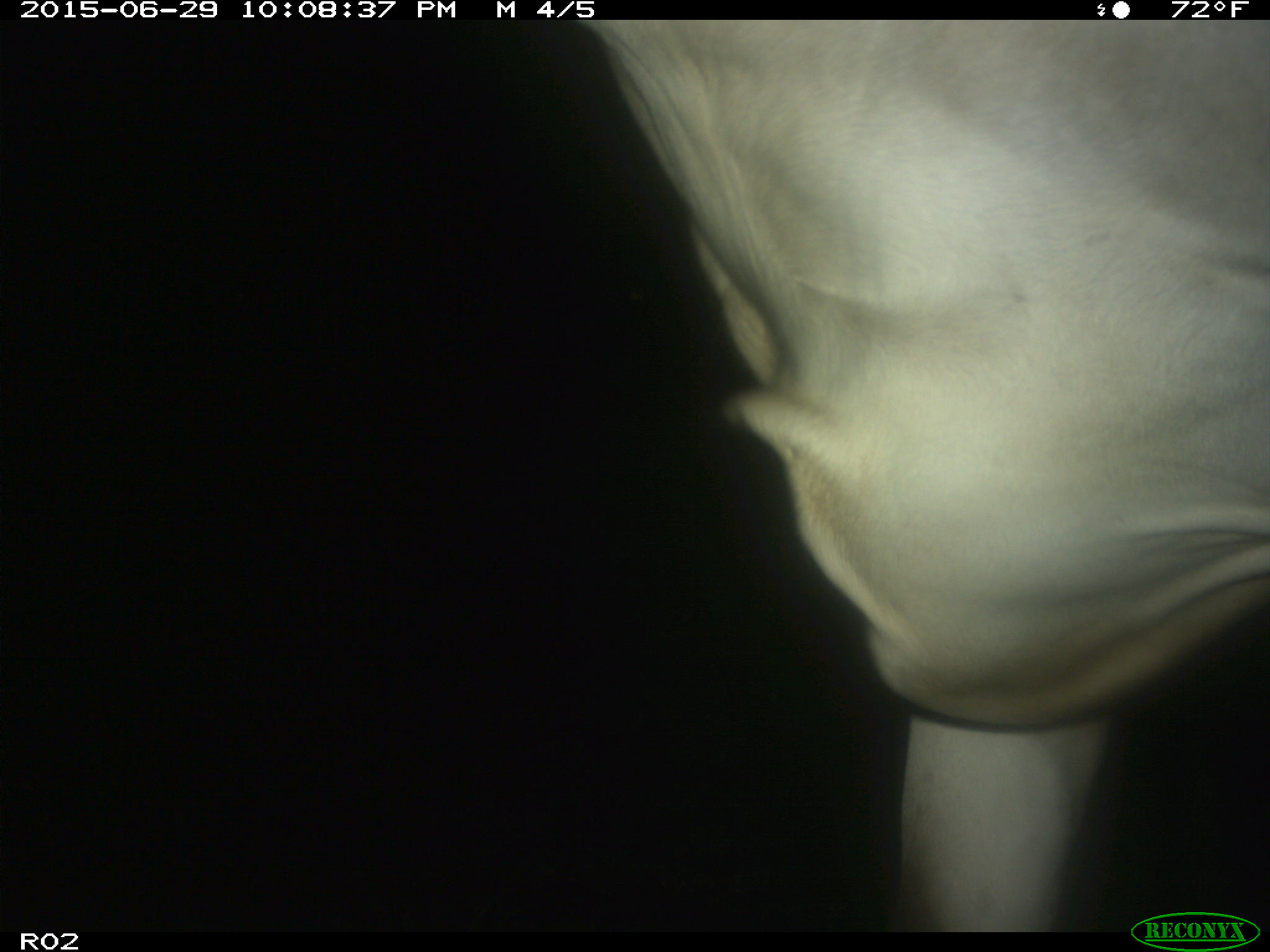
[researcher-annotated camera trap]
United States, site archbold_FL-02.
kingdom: Animalia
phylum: Chordata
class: Mammalia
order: Artiodactyla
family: Bovidae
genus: Bos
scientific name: Bos taurus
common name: domestic cow